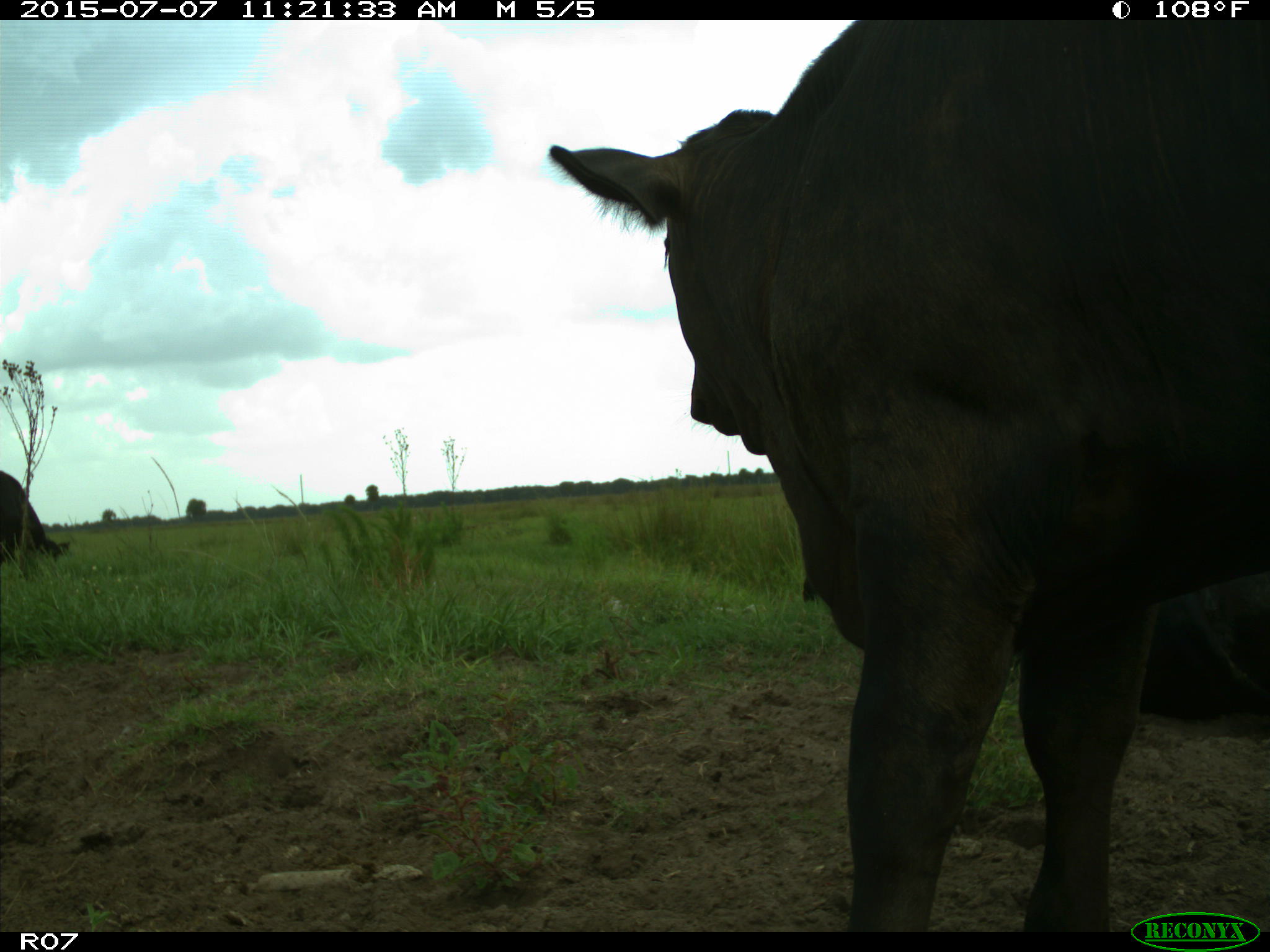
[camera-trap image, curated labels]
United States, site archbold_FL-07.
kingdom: Animalia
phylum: Chordata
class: Mammalia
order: Artiodactyla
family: Bovidae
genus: Bos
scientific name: Bos taurus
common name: domestic cow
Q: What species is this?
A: Bos taurus (domestic cow).